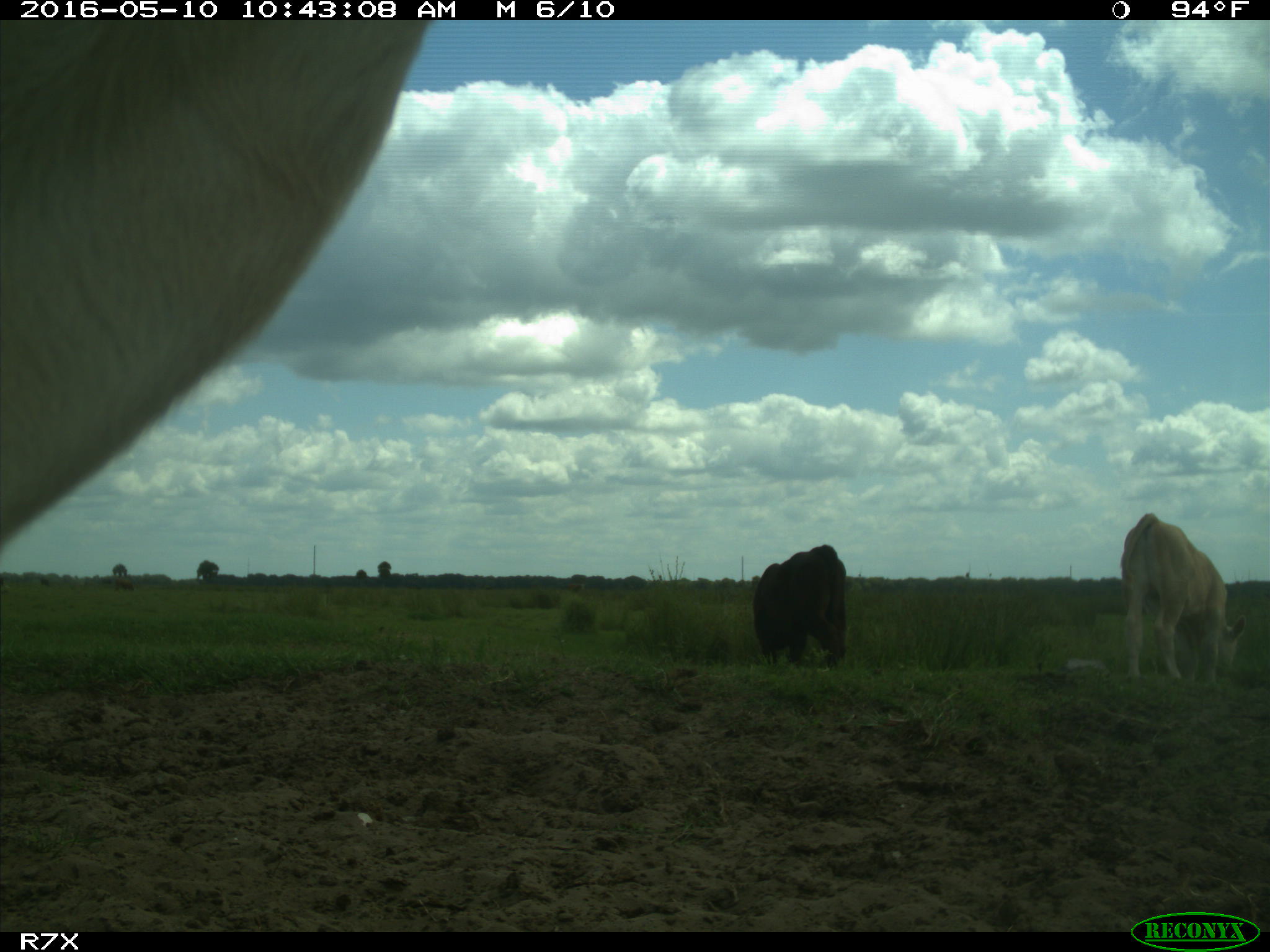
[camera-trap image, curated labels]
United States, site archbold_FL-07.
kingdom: Animalia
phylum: Chordata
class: Mammalia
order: Artiodactyla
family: Bovidae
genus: Bos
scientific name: Bos taurus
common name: domestic cow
Bos taurus (domestic cow).